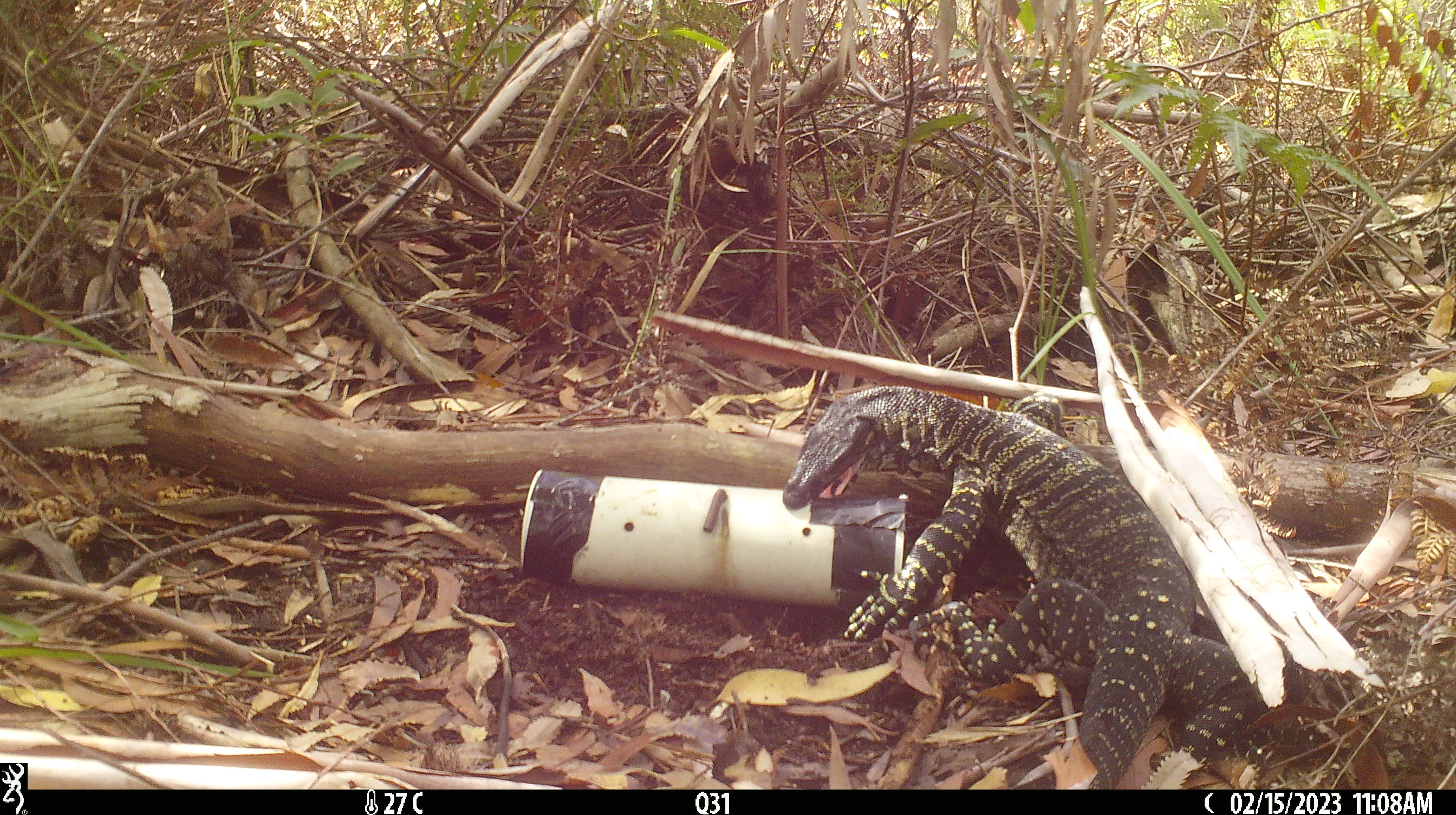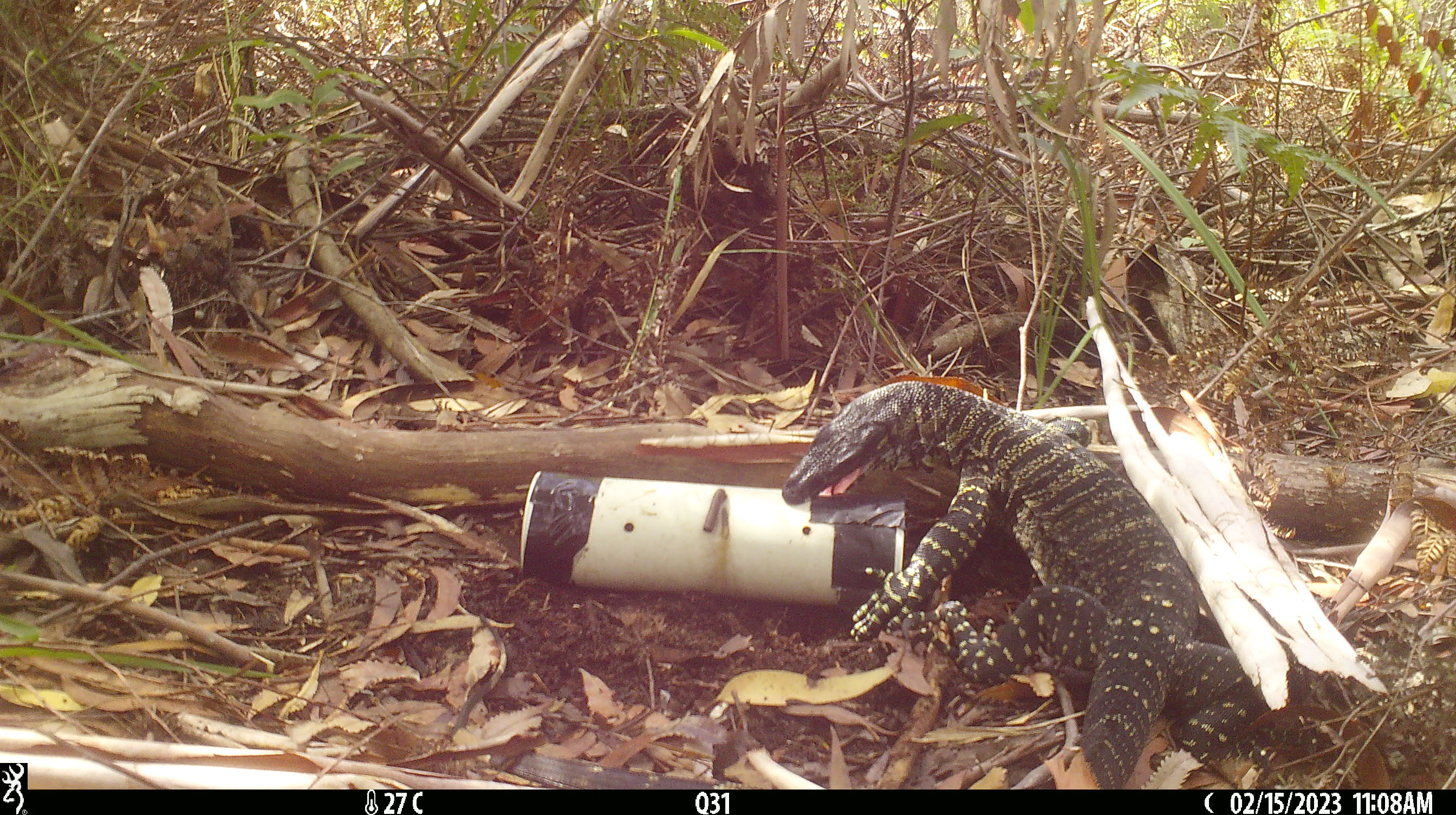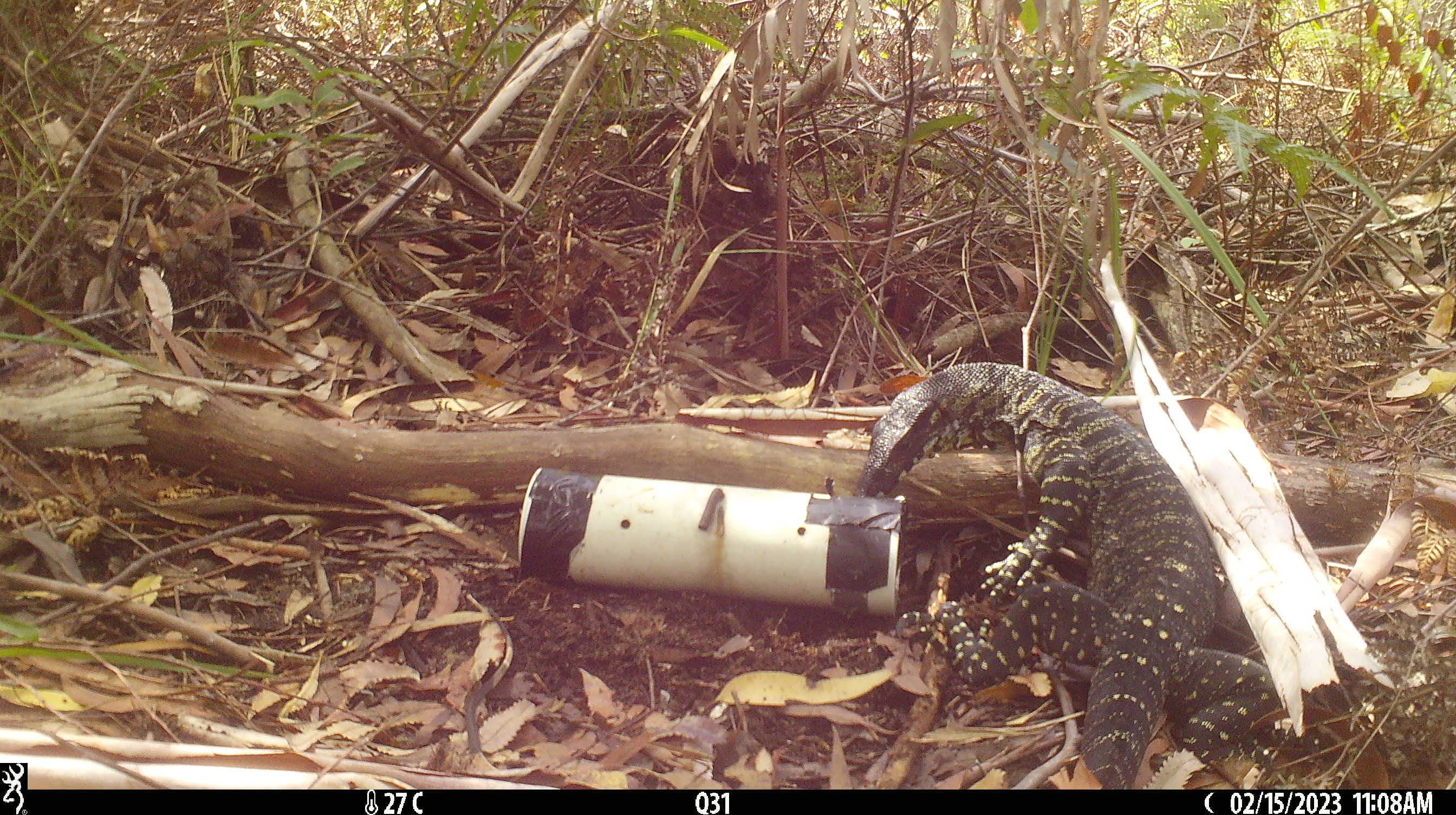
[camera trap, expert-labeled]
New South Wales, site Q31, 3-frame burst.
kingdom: Animalia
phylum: Chordata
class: Reptilia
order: Squamata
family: Varanidae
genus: Varanus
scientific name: Varanus varius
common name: lace monitor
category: goanna